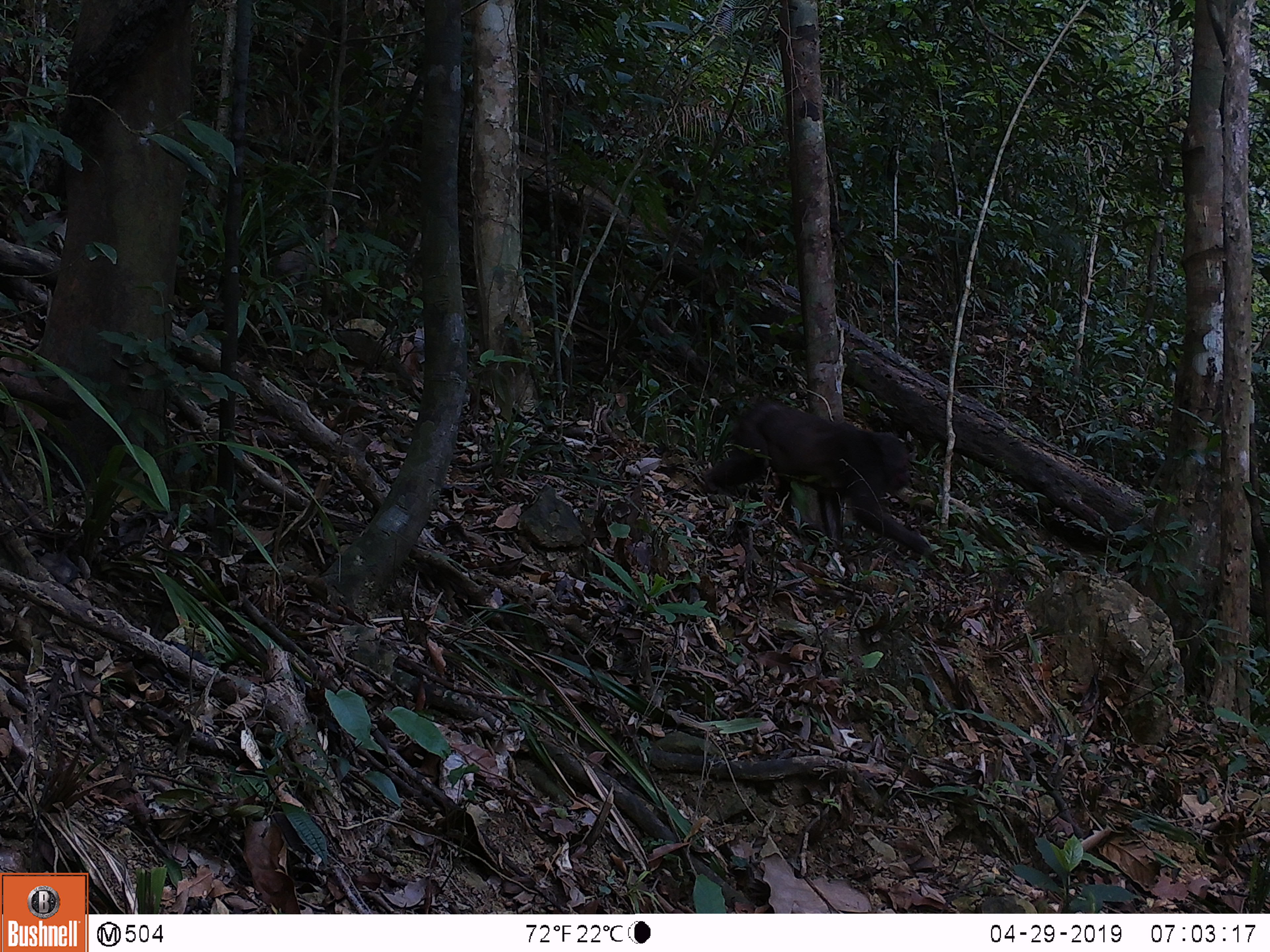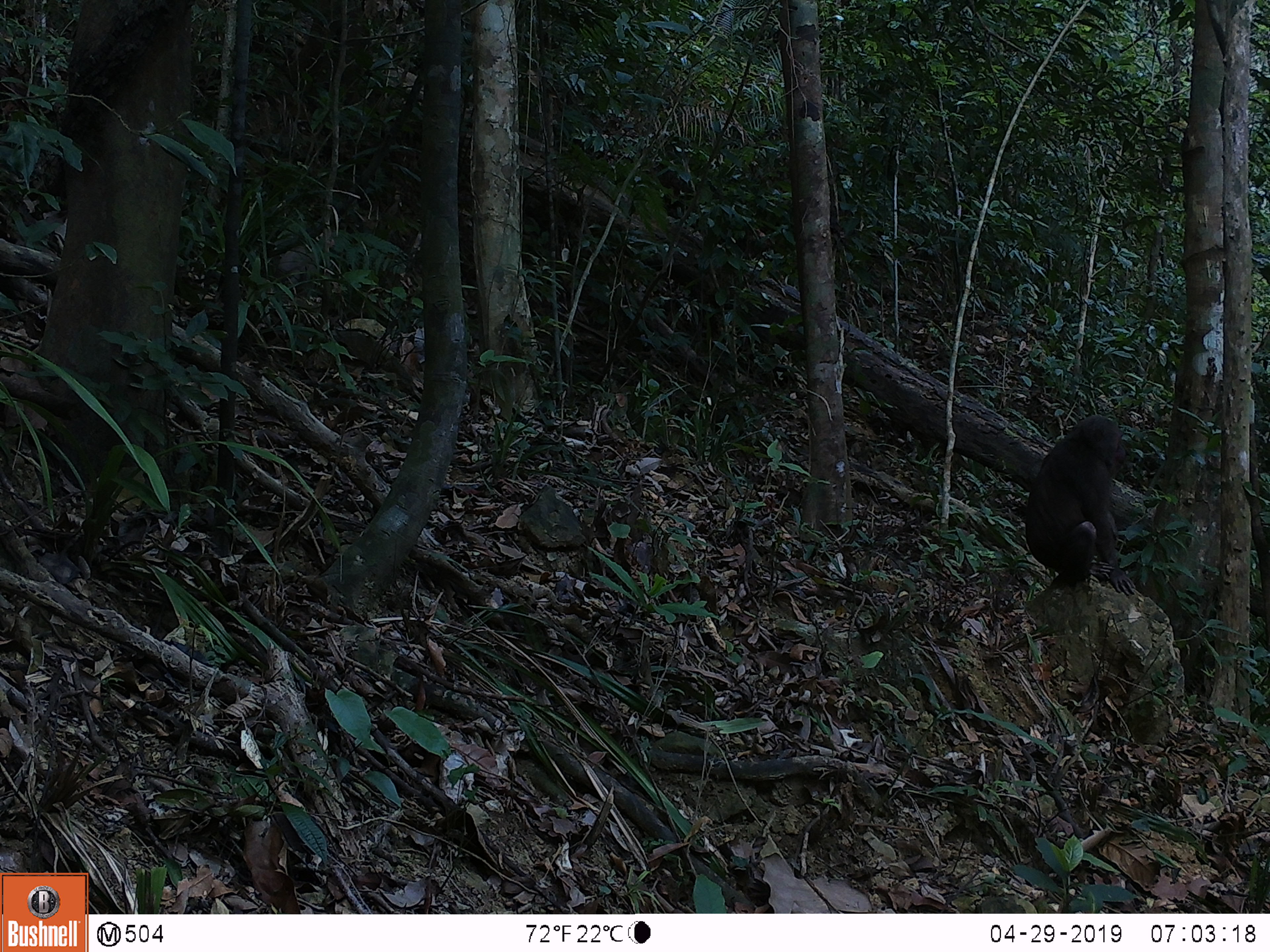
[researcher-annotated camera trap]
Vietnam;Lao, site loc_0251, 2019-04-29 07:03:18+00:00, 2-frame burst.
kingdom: Animalia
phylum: Chordata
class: Mammalia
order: Primates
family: Cercopithecidae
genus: Macaca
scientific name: Macaca arctoides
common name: stump-tailed macaque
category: stump tailed macaque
Stump tailed macaque (stump-tailed macaque) (Macaca arctoides). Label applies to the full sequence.